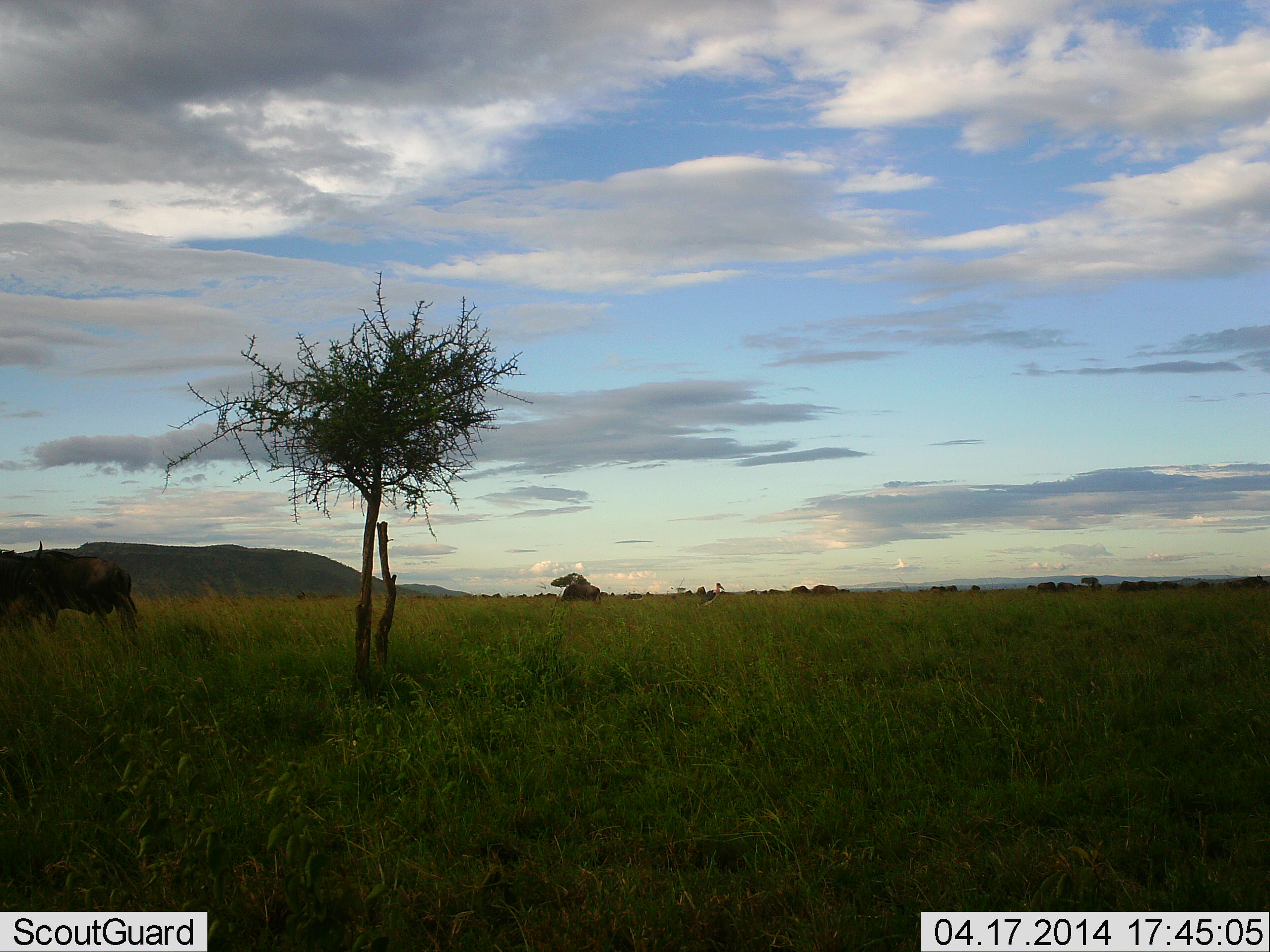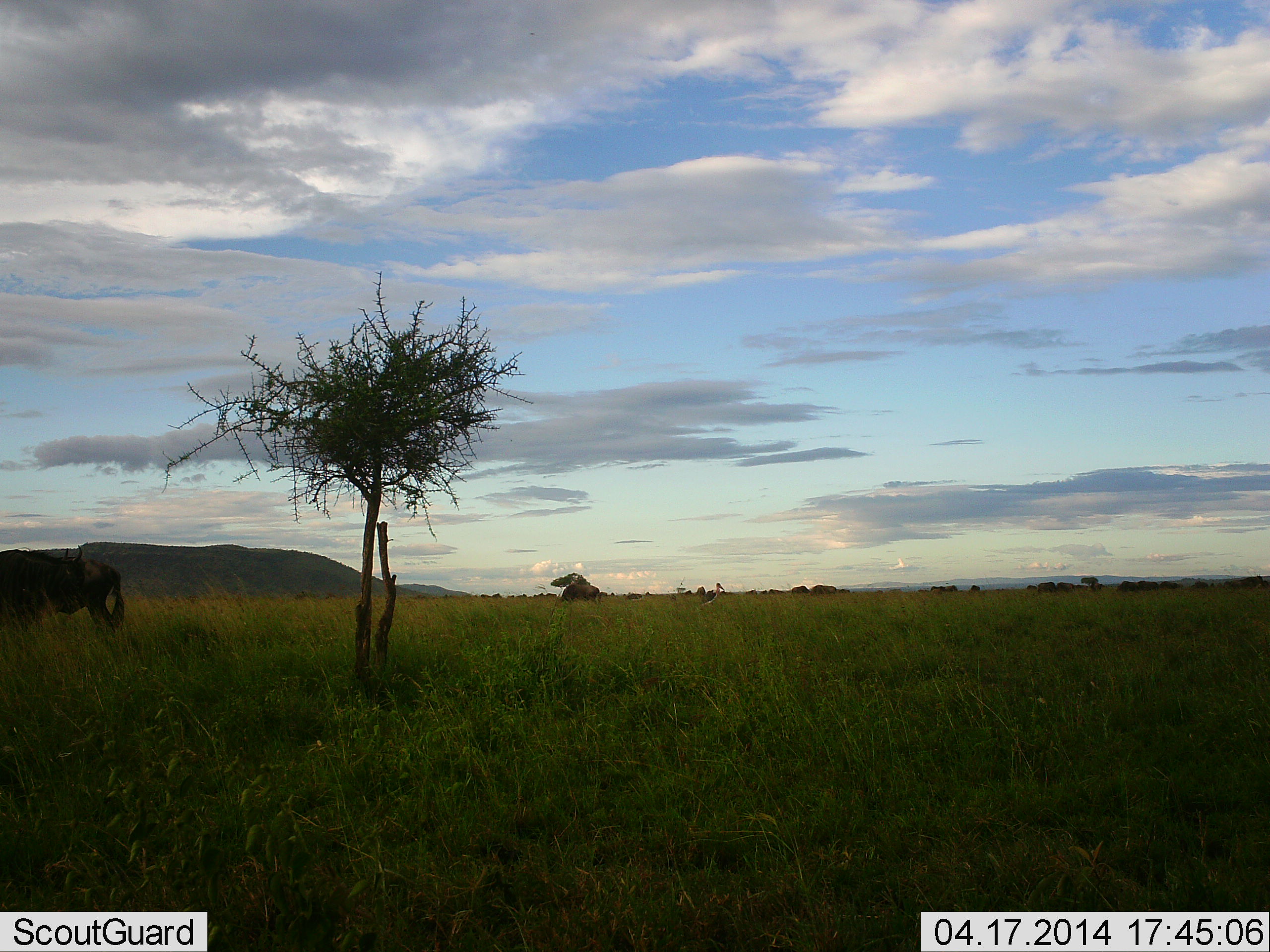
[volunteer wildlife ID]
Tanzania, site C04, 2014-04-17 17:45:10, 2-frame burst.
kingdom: Animalia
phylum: Chordata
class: Mammalia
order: Artiodactyla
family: Bovidae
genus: Connochaetes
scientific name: Connochaetes taurinus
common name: blue wildebeest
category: wildebeest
Wildebeest (blue wildebeest) (Connochaetes taurinus), count 2. Behavior (volunteer vote fractions): standing 50%, resting 0%, moving 40%, interacting 0%. Young present (vote fraction): 0%. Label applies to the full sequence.